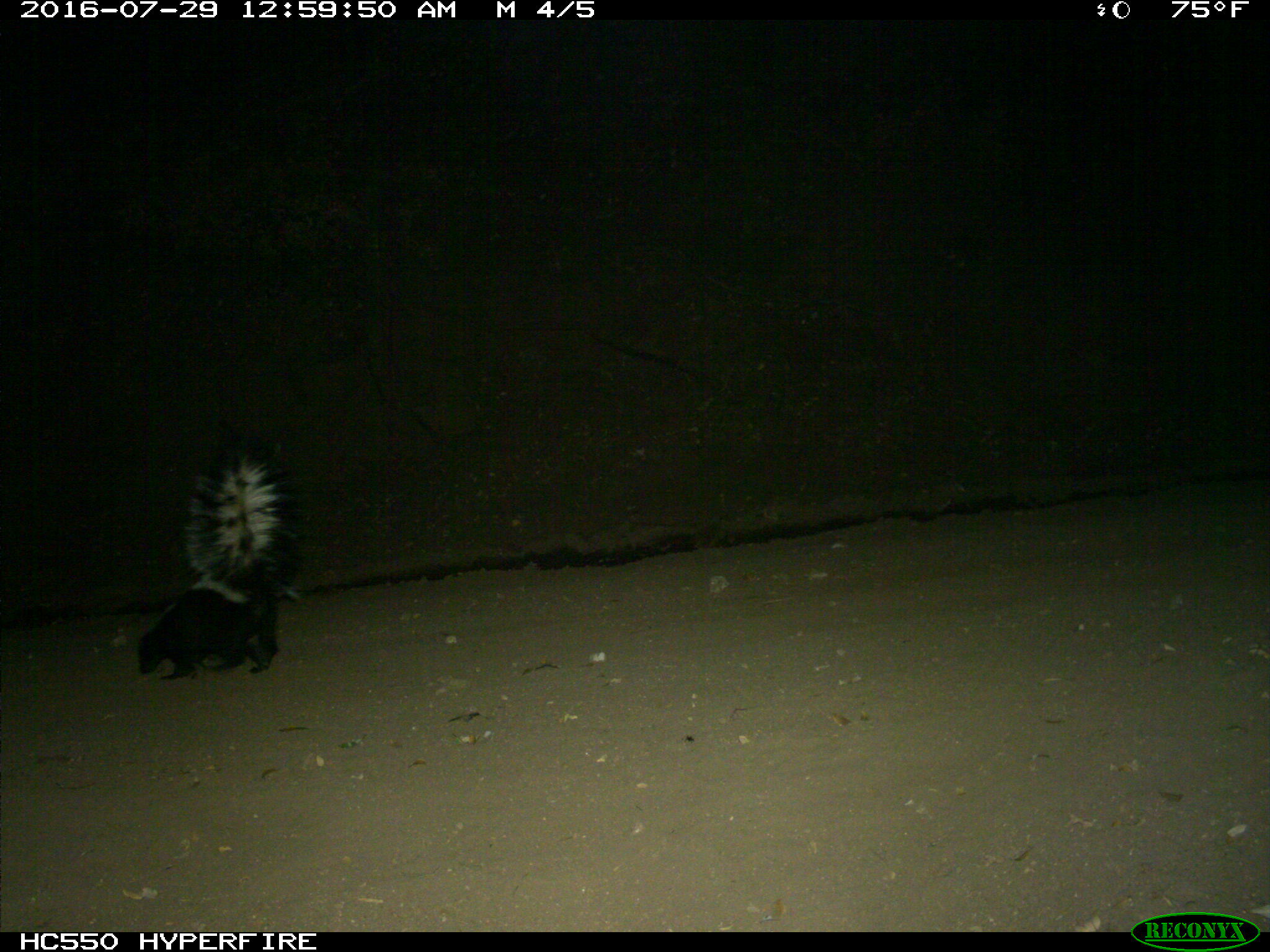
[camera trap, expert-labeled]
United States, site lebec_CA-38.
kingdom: Animalia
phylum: Chordata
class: Mammalia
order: Carnivora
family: Mephitidae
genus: Mephitis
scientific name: Mephitis mephitis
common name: striped skunk